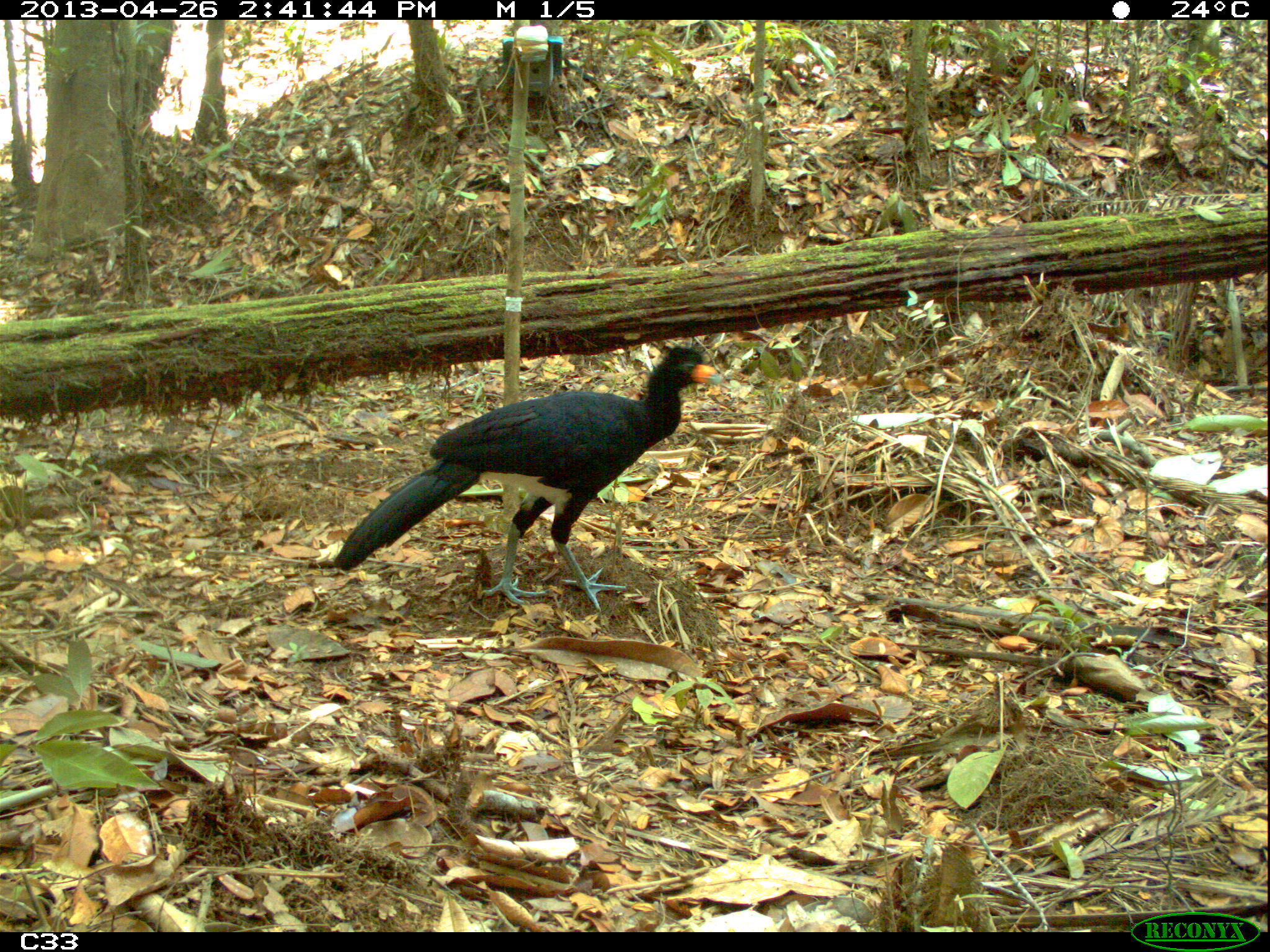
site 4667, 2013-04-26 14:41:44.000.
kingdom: Animalia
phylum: Chordata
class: Aves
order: Galliformes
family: Cracidae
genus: Crax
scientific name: Crax alector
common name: black curassow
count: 1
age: adult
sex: male